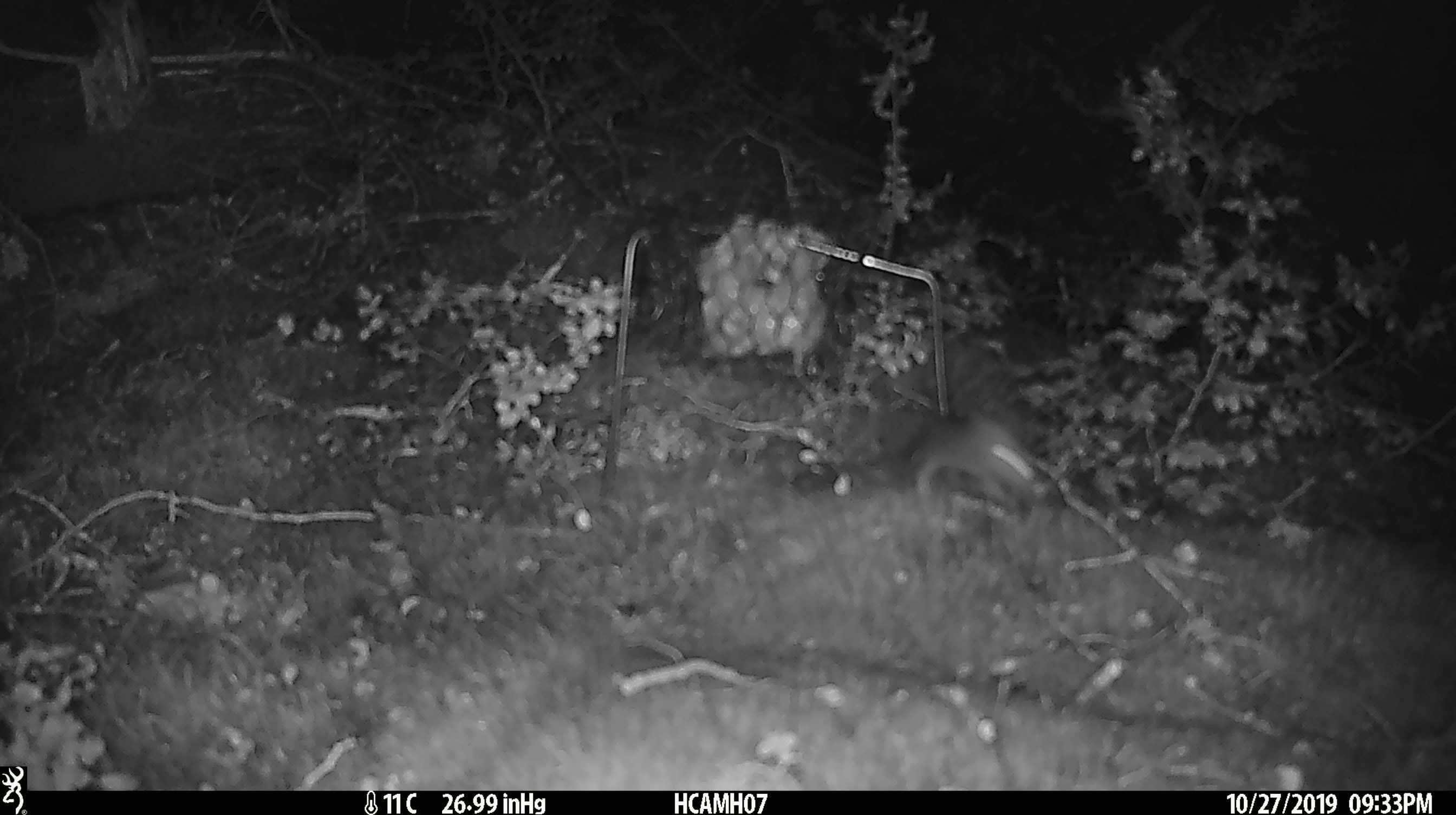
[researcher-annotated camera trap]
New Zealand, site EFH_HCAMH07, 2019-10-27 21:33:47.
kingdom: Animalia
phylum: Chordata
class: Mammalia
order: Rodentia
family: Muridae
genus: Mus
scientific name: Mus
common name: mouse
Mouse (Mus).